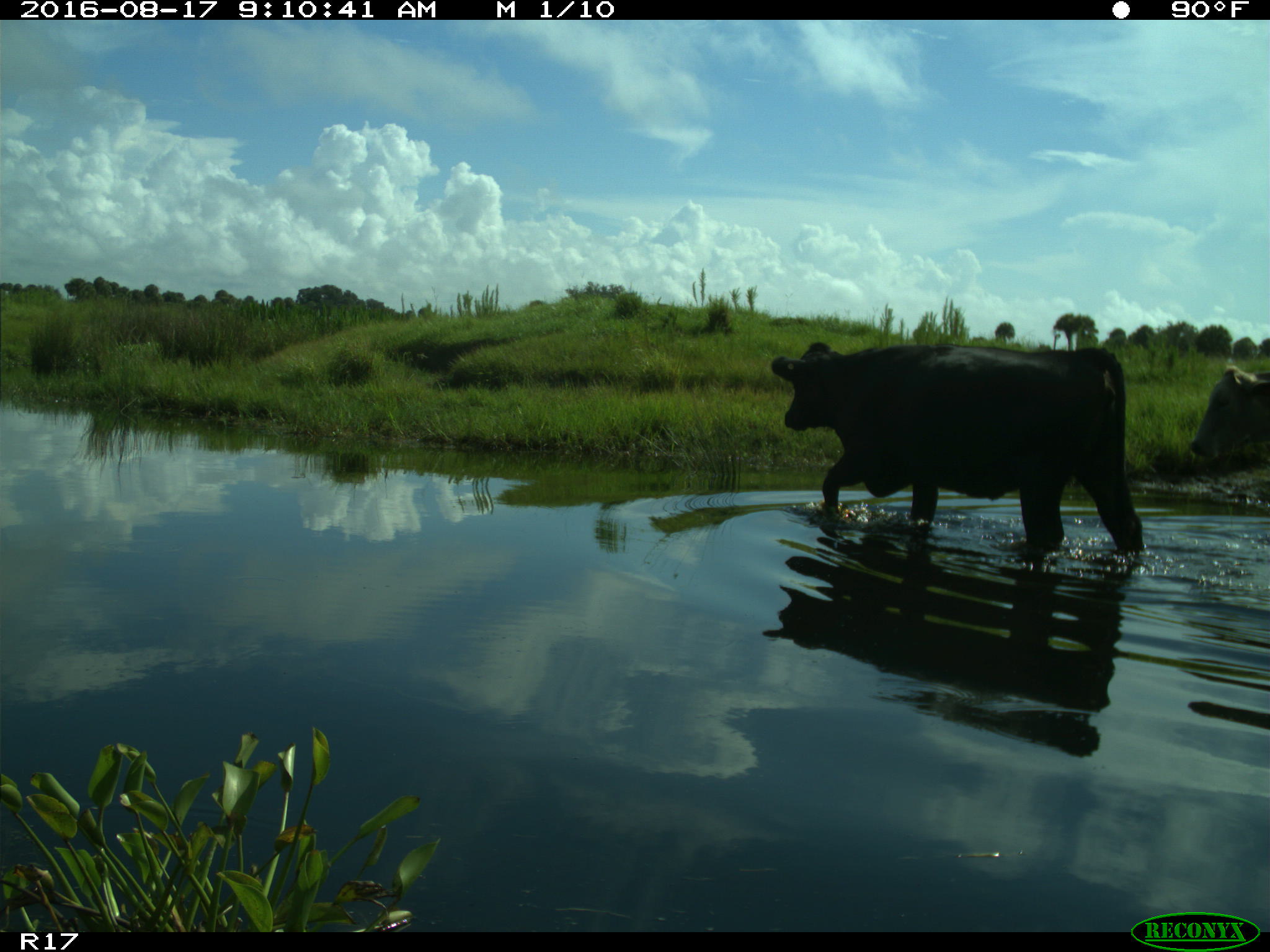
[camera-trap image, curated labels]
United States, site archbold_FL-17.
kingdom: Animalia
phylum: Chordata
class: Mammalia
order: Artiodactyla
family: Bovidae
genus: Bos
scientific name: Bos taurus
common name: domestic cow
Bos taurus (domestic cow).